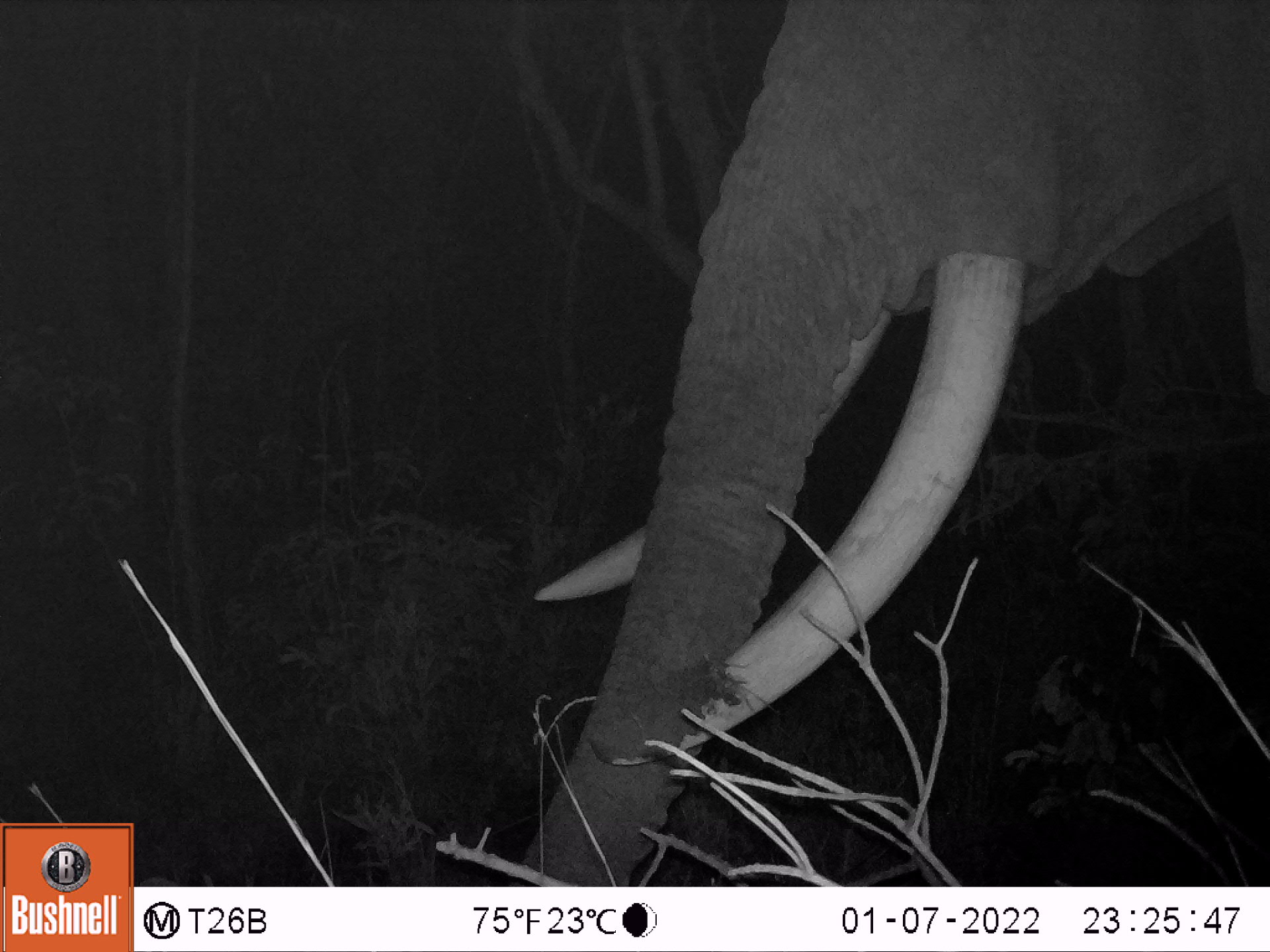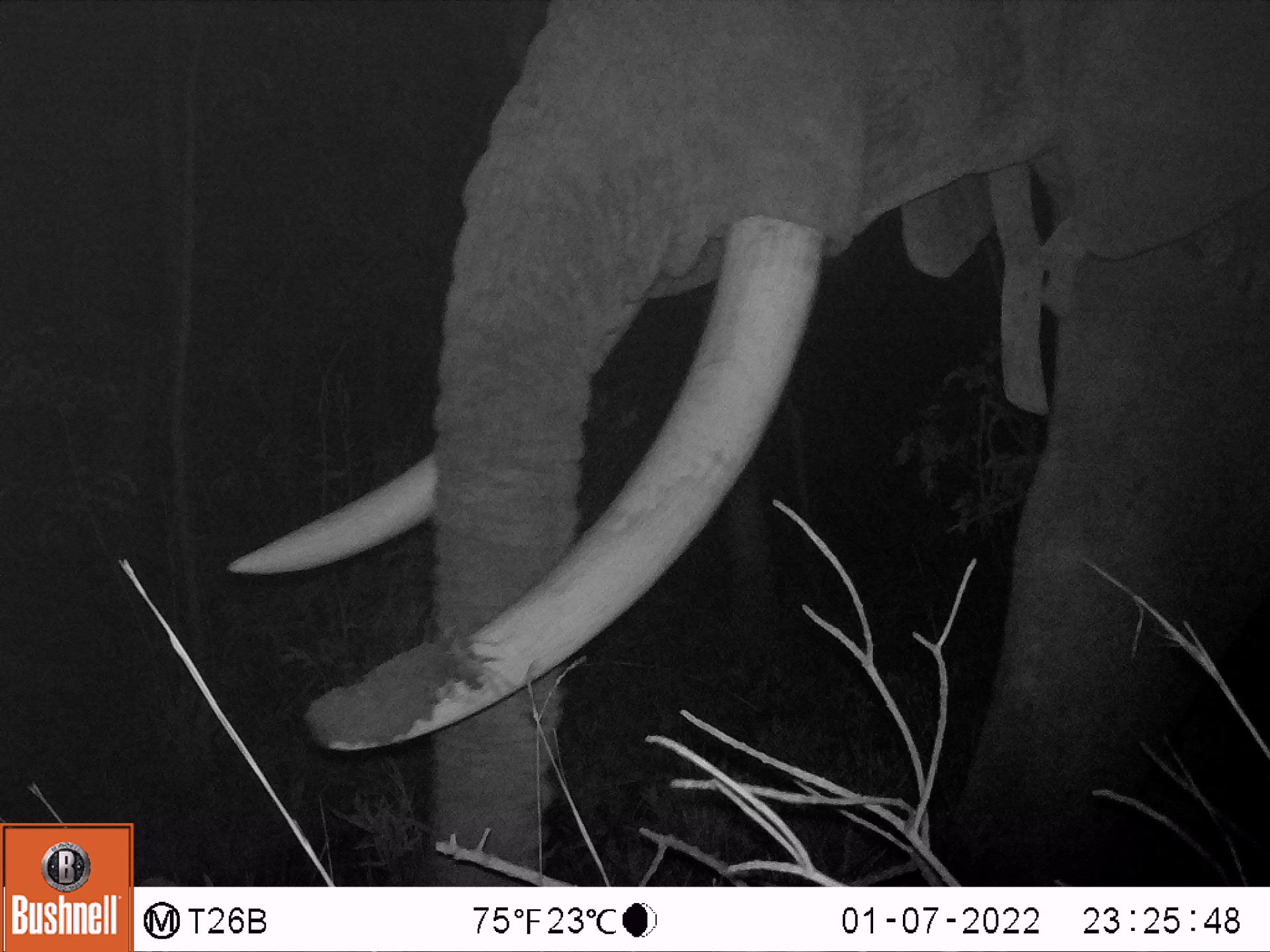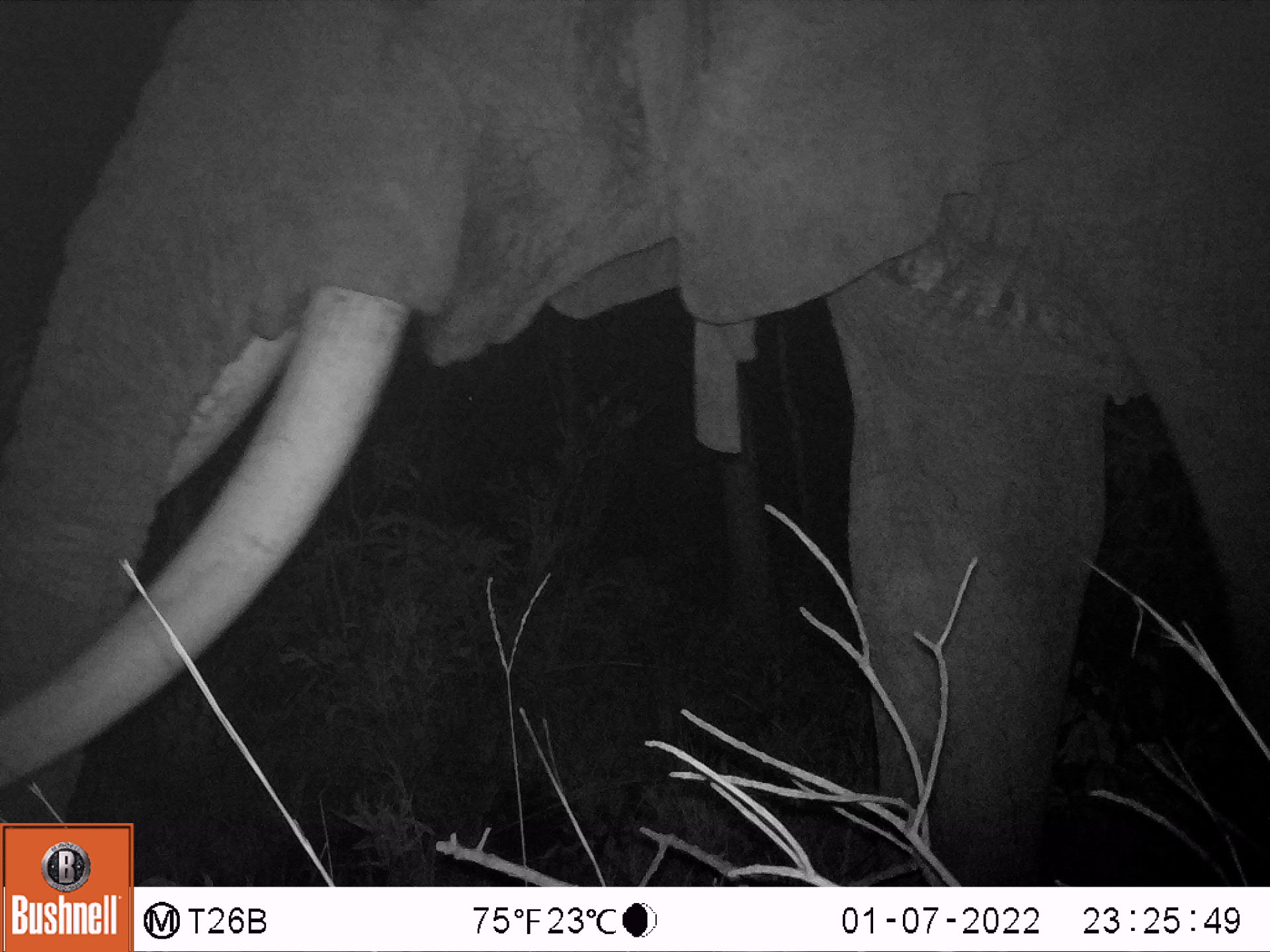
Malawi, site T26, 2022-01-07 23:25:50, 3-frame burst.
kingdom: Animalia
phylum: Chordata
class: Mammalia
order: Proboscidea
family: Elephantidae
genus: Loxodonta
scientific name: Loxodonta africana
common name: african savanna elephant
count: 1